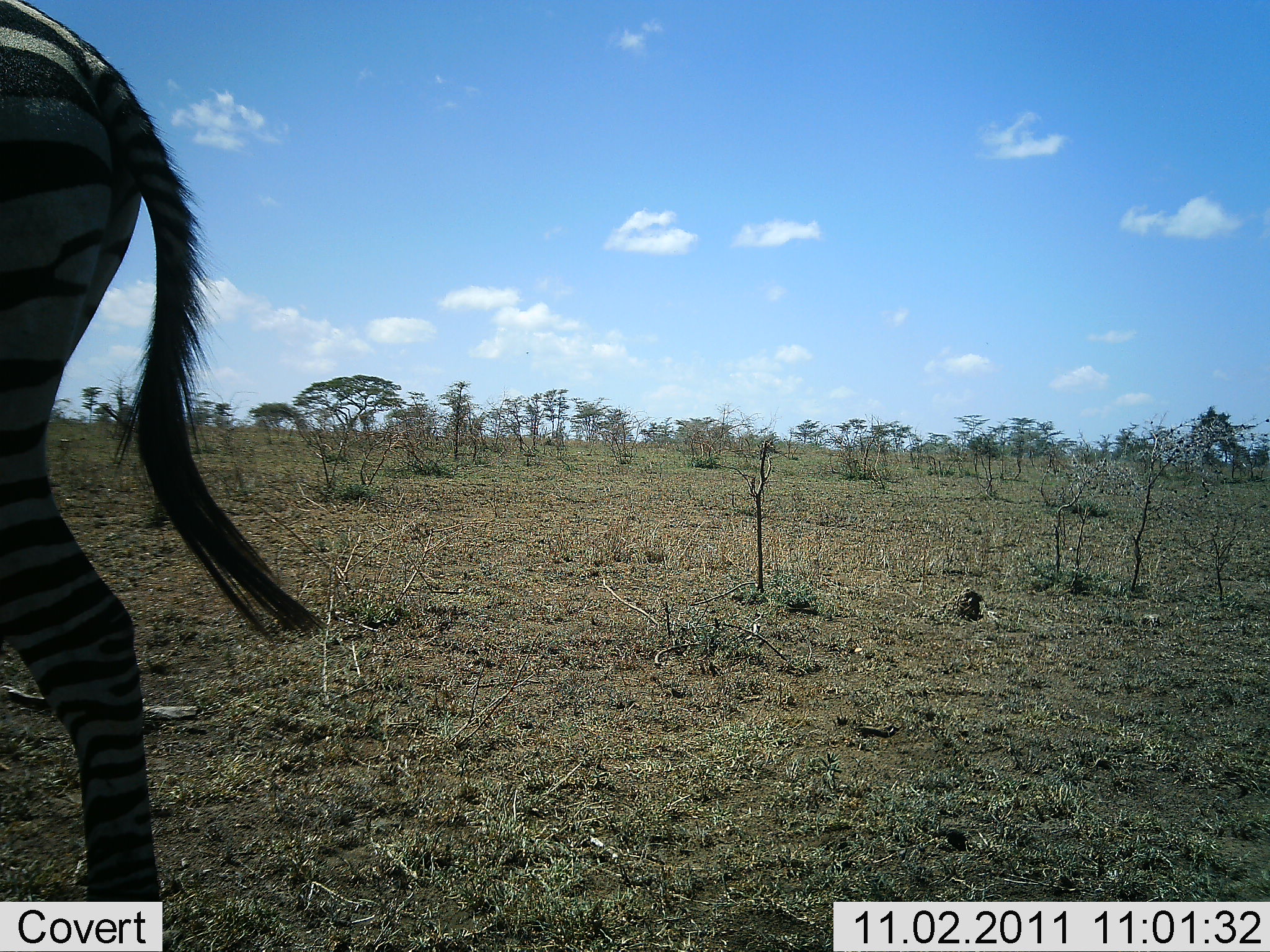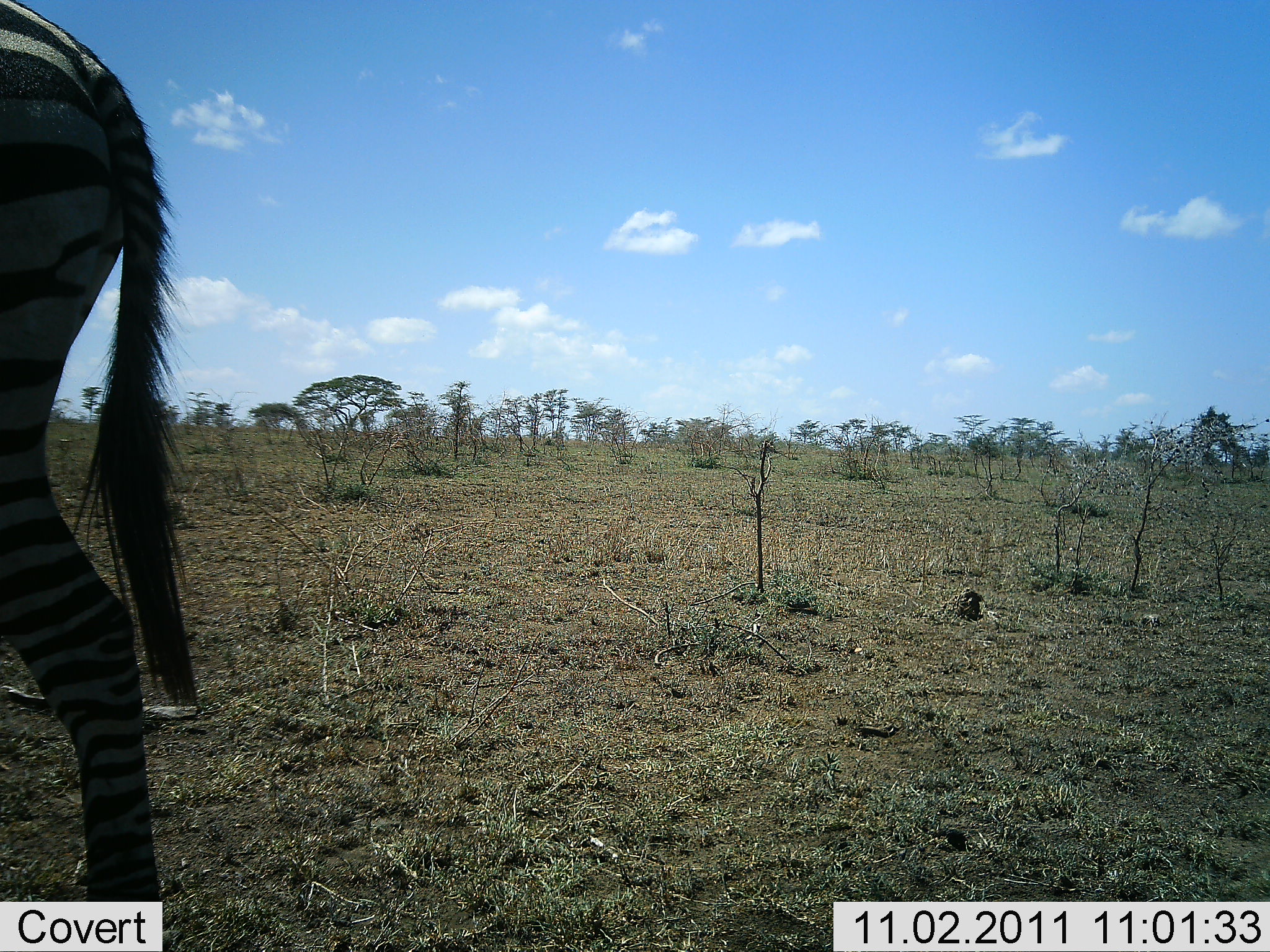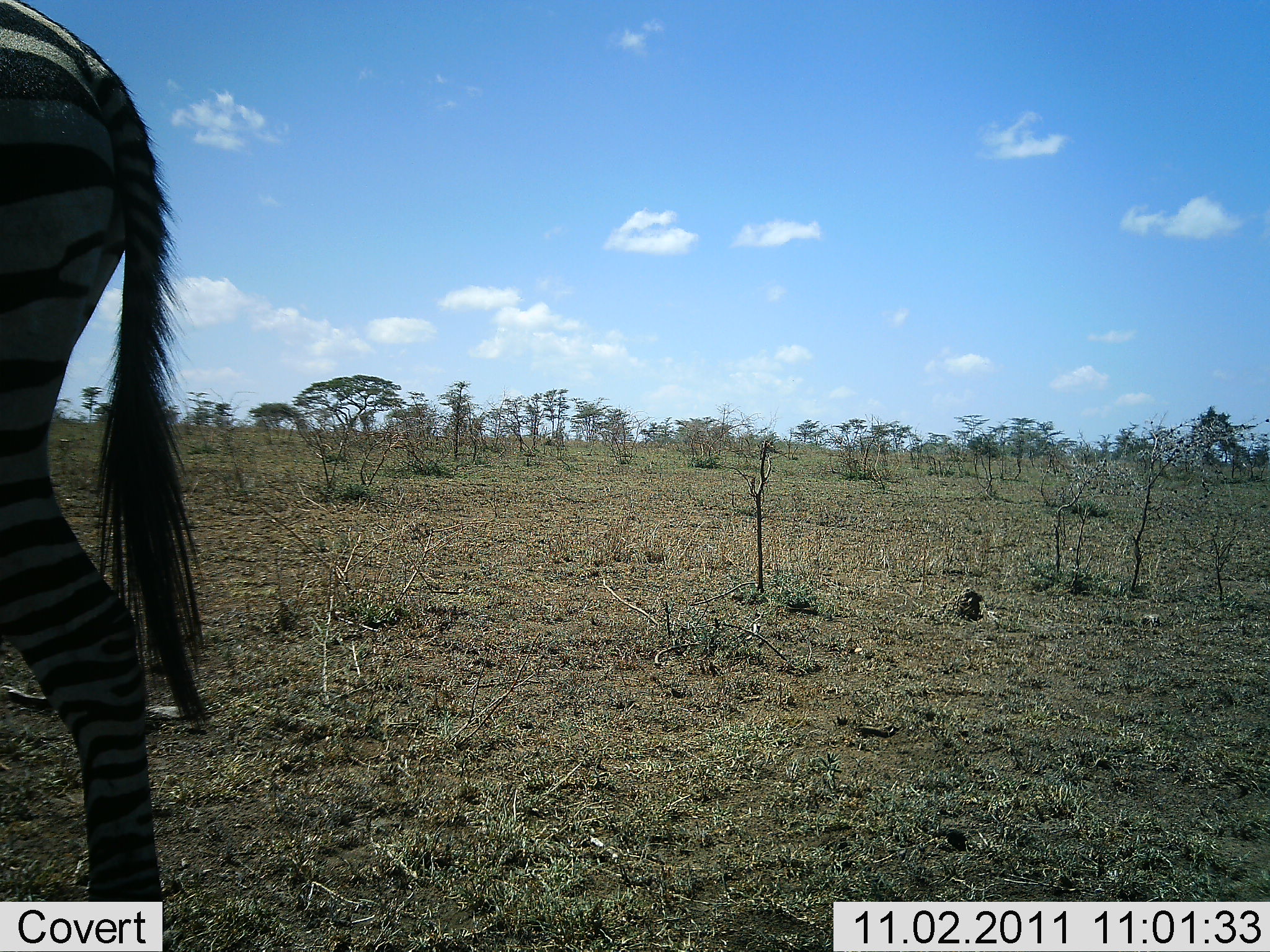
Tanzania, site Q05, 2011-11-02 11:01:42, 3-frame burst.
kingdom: Animalia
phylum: Chordata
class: Mammalia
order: Perissodactyla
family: Equidae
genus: Equus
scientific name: Equus quagga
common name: plains zebra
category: zebra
Zebra (plains zebra) (Equus quagga), count 1. Behavior (volunteer vote fractions): standing 100%, resting 0%, moving 0%, interacting 0%. Young present (vote fraction): 0%. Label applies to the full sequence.